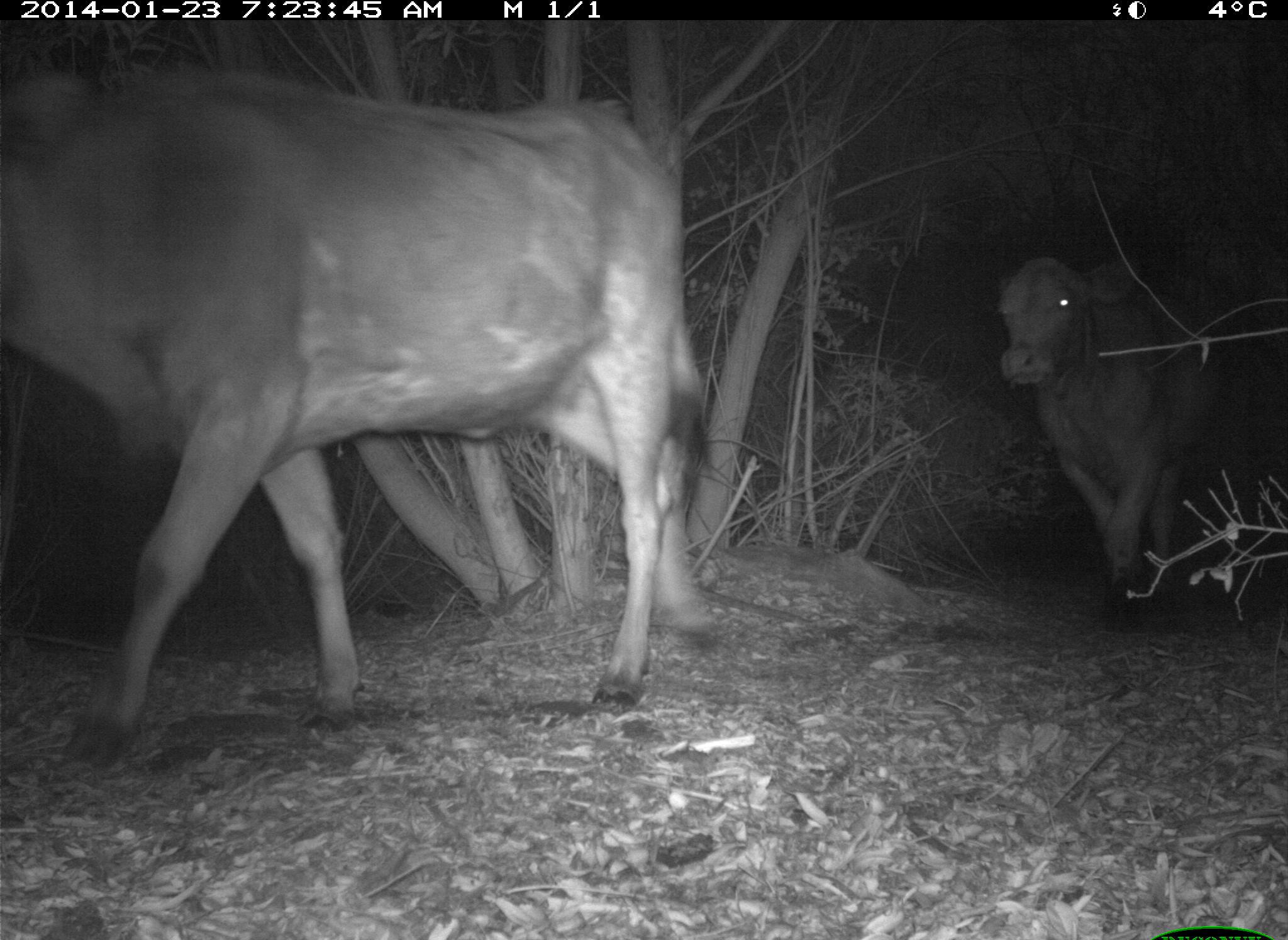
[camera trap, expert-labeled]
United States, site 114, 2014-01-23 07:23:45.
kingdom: Animalia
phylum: Chordata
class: Mammalia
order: Artiodactyla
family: Bovidae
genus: Bos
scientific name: Bos taurus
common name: cow